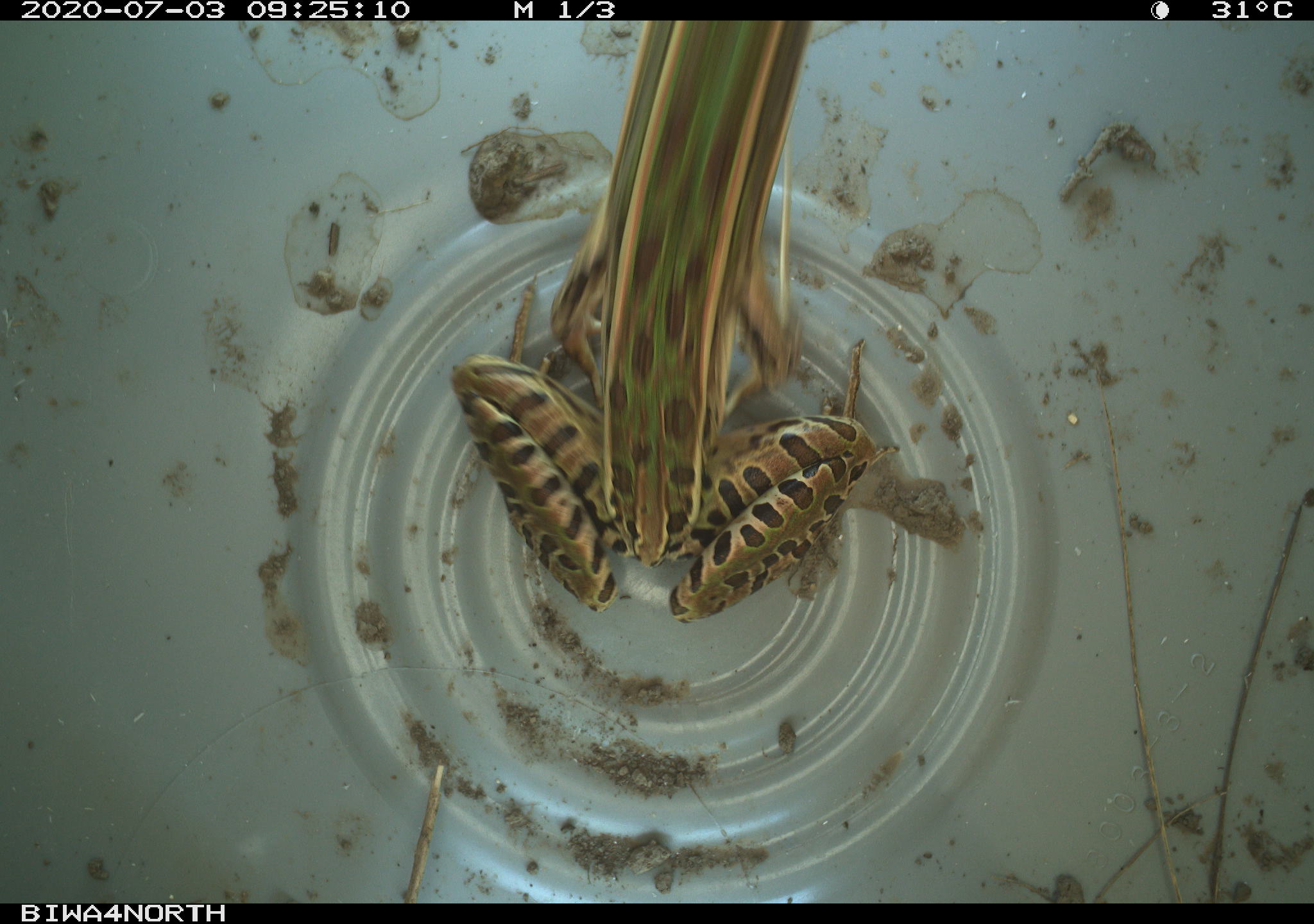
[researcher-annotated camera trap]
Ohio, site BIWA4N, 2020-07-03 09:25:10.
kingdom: Animalia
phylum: Chordata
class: Amphibia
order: Anura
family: Ranidae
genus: Lithobates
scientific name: Lithobates pipiens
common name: northern leopard frog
Northern leopard frog (Lithobates pipiens).